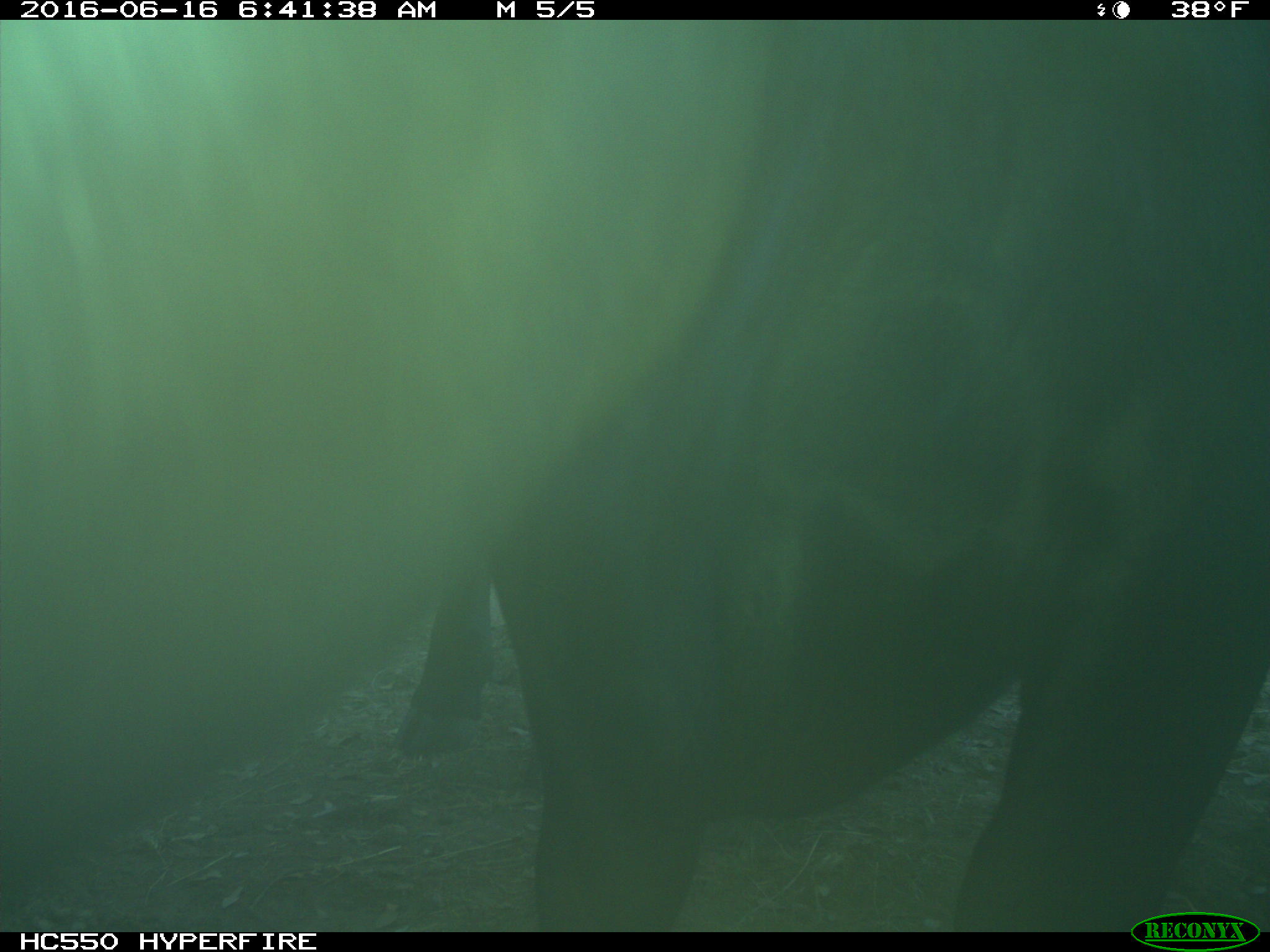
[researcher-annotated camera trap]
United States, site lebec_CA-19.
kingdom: Animalia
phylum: Chordata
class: Mammalia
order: Artiodactyla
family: Bovidae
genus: Bos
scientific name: Bos taurus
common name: domestic cow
Bos taurus (domestic cow).